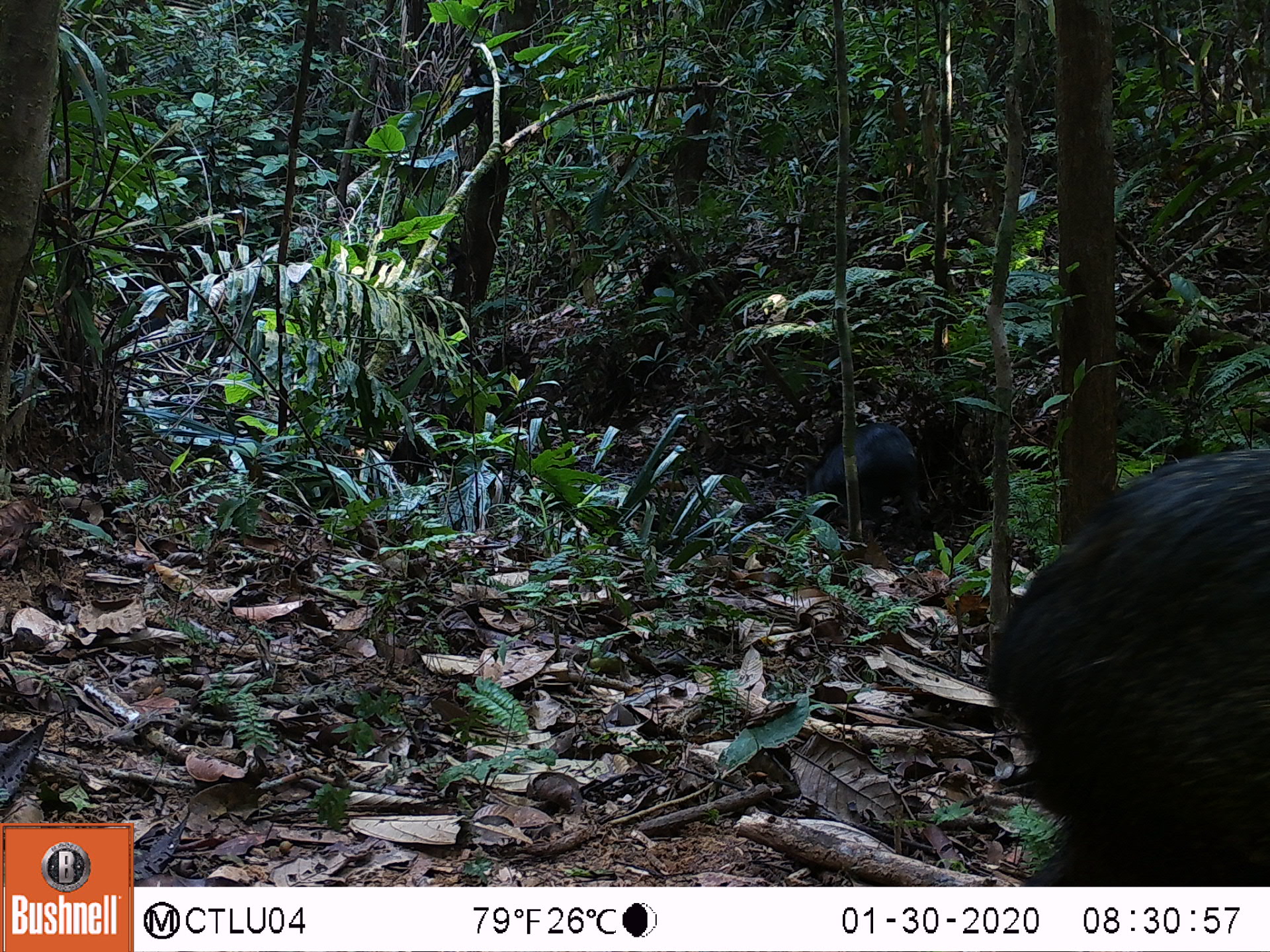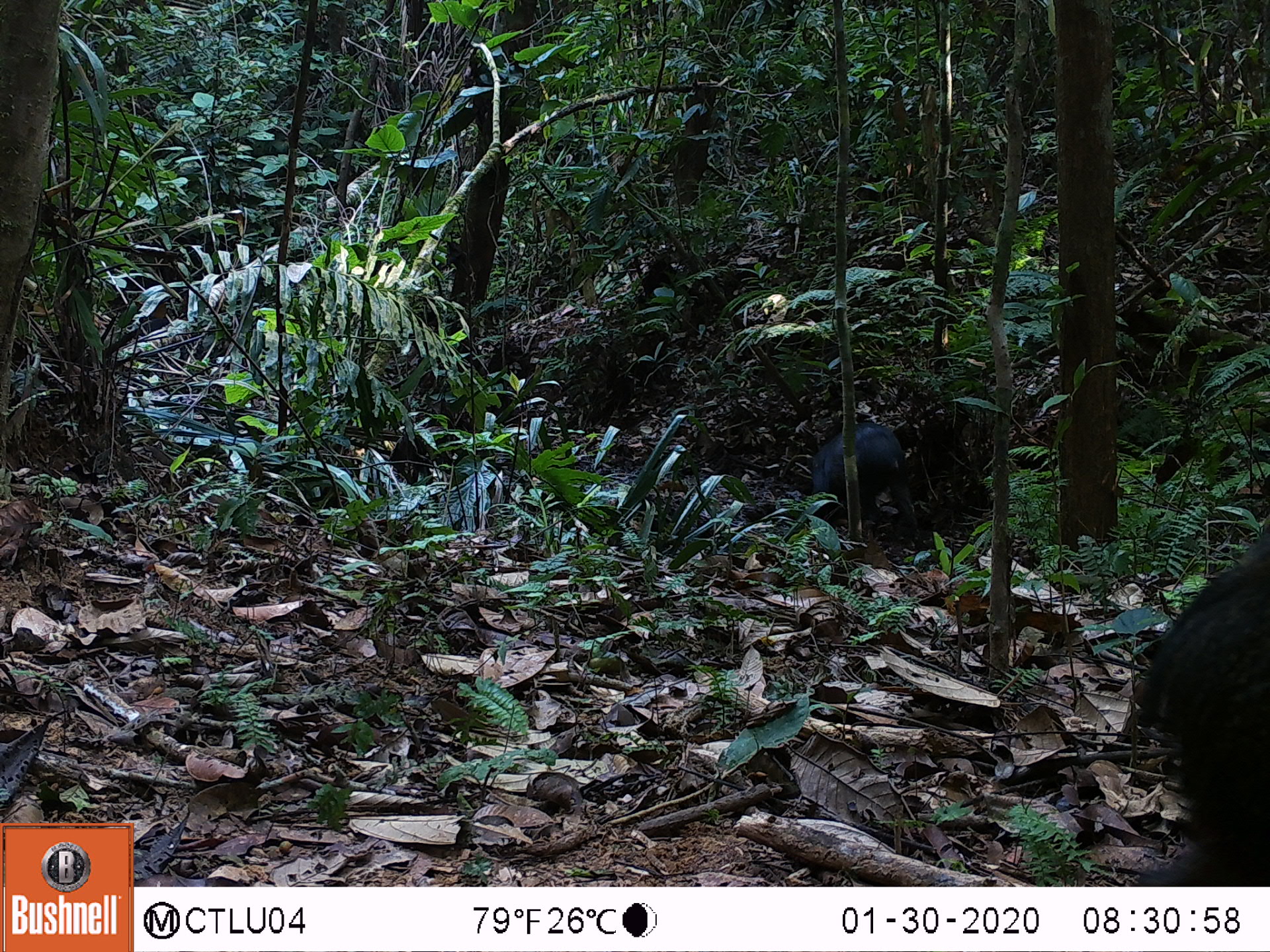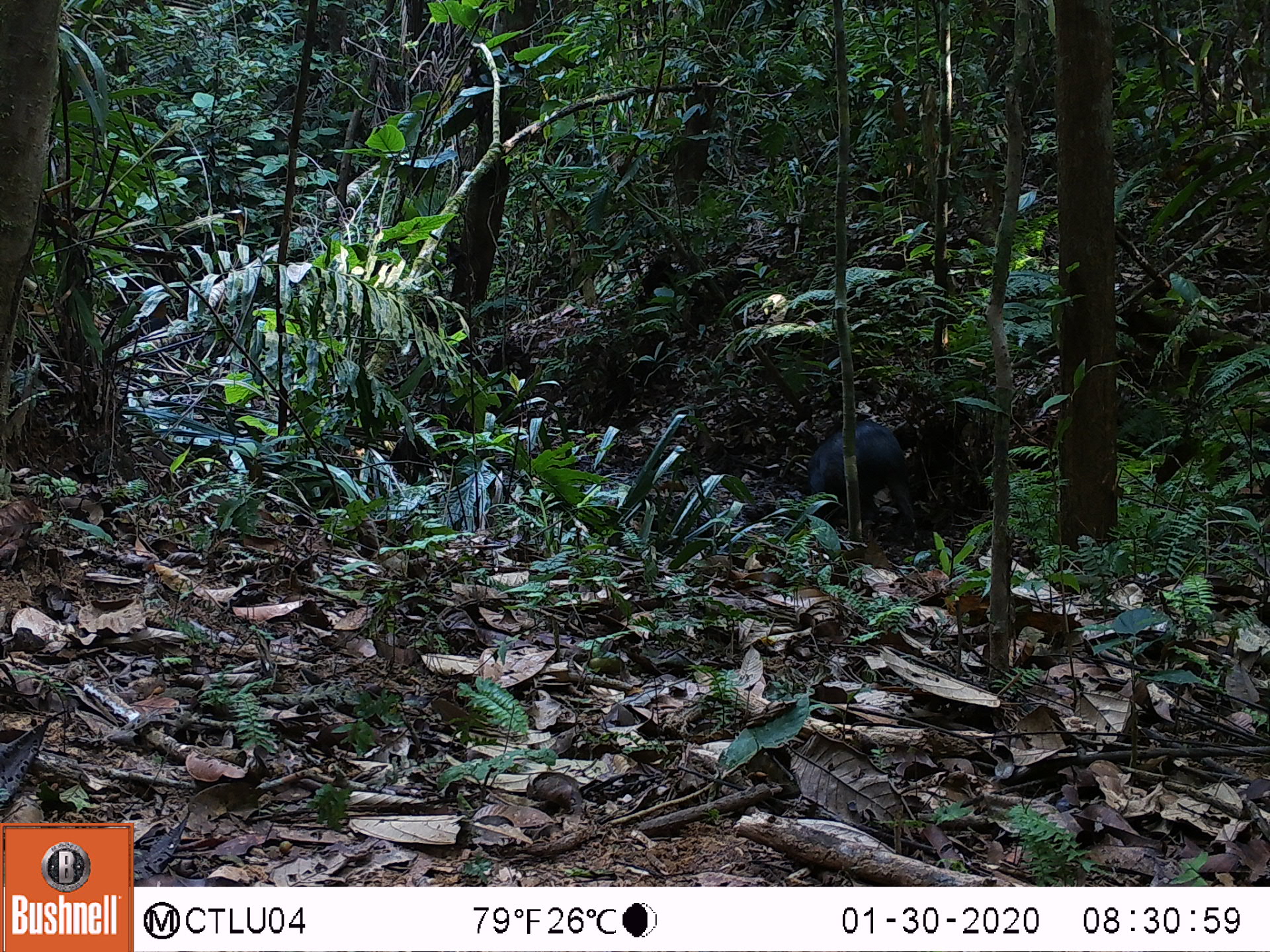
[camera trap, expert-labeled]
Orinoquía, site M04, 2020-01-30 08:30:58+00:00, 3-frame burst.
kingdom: Animalia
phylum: Chordata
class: Mammalia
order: Artiodactyla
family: Tayassuidae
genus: Pecari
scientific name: Pecari tajacu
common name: collared peccary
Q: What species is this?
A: Collared peccary (Pecari tajacu).